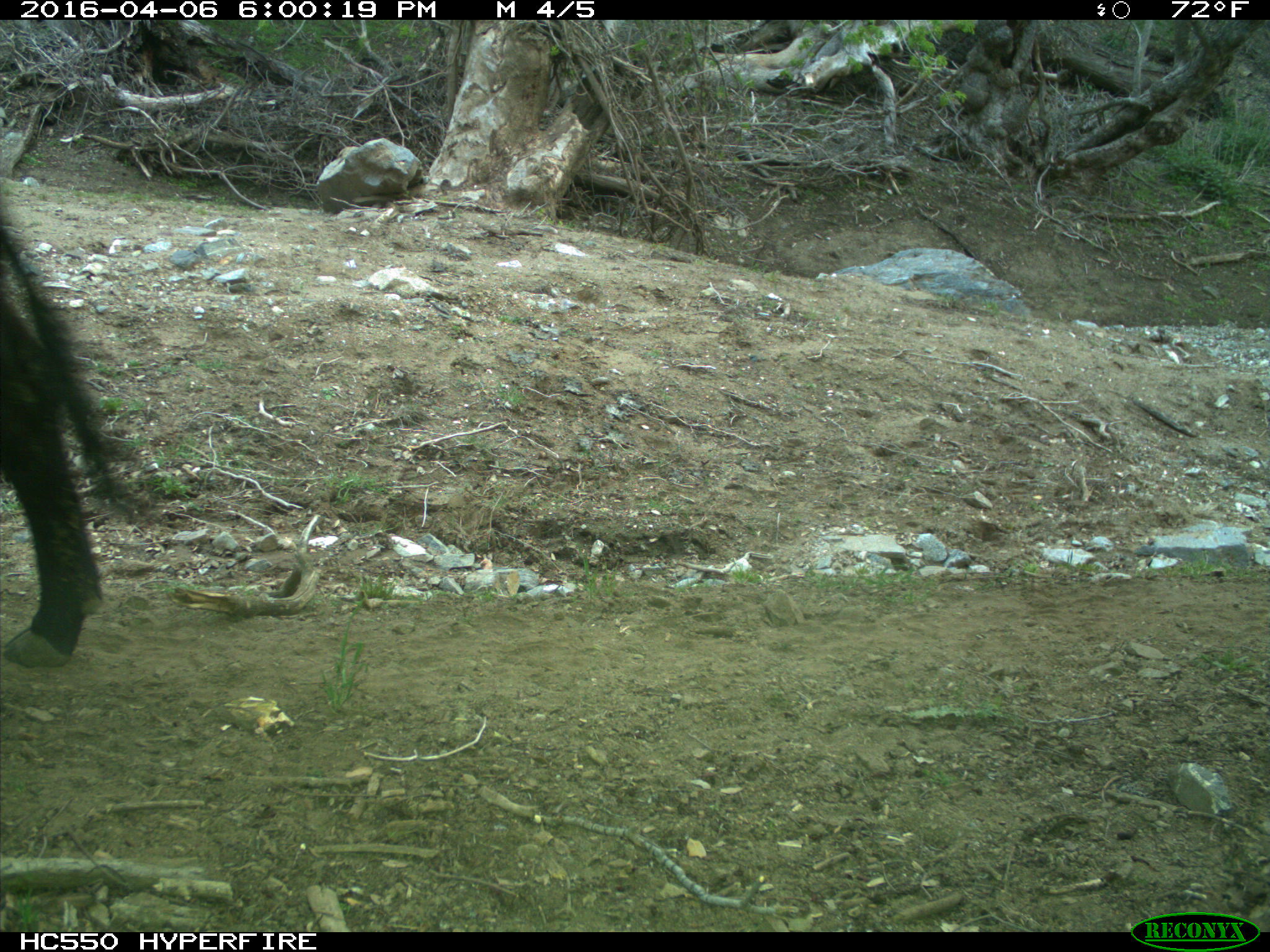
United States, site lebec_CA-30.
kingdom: Animalia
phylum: Chordata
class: Mammalia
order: Artiodactyla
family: Bovidae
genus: Bos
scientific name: Bos taurus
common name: domestic cow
Bos taurus (domestic cow).